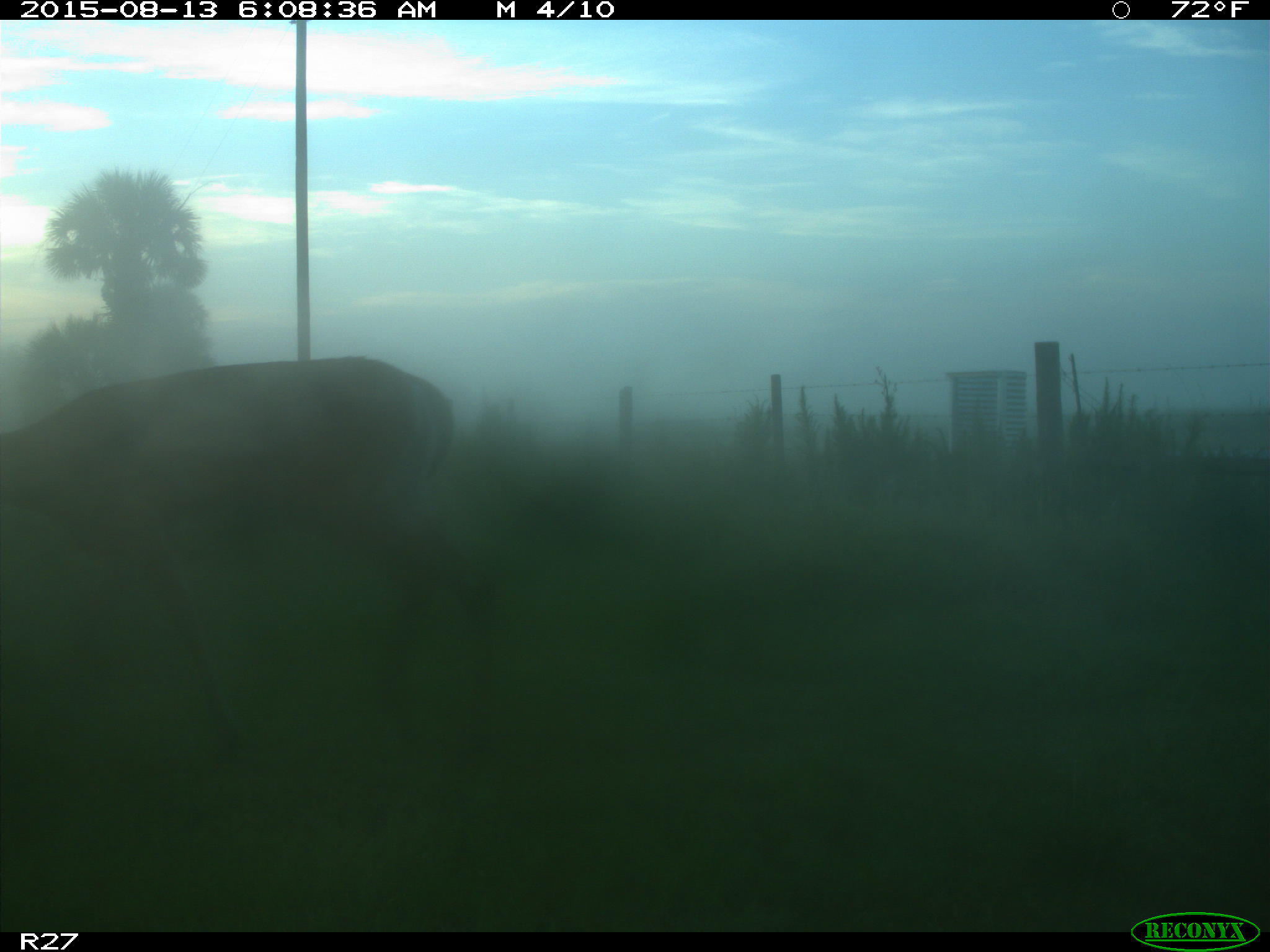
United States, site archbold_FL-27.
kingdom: Animalia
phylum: Chordata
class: Mammalia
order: Artiodactyla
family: Cervidae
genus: Odocoileus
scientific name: Odocoileus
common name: deer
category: unidentified deer